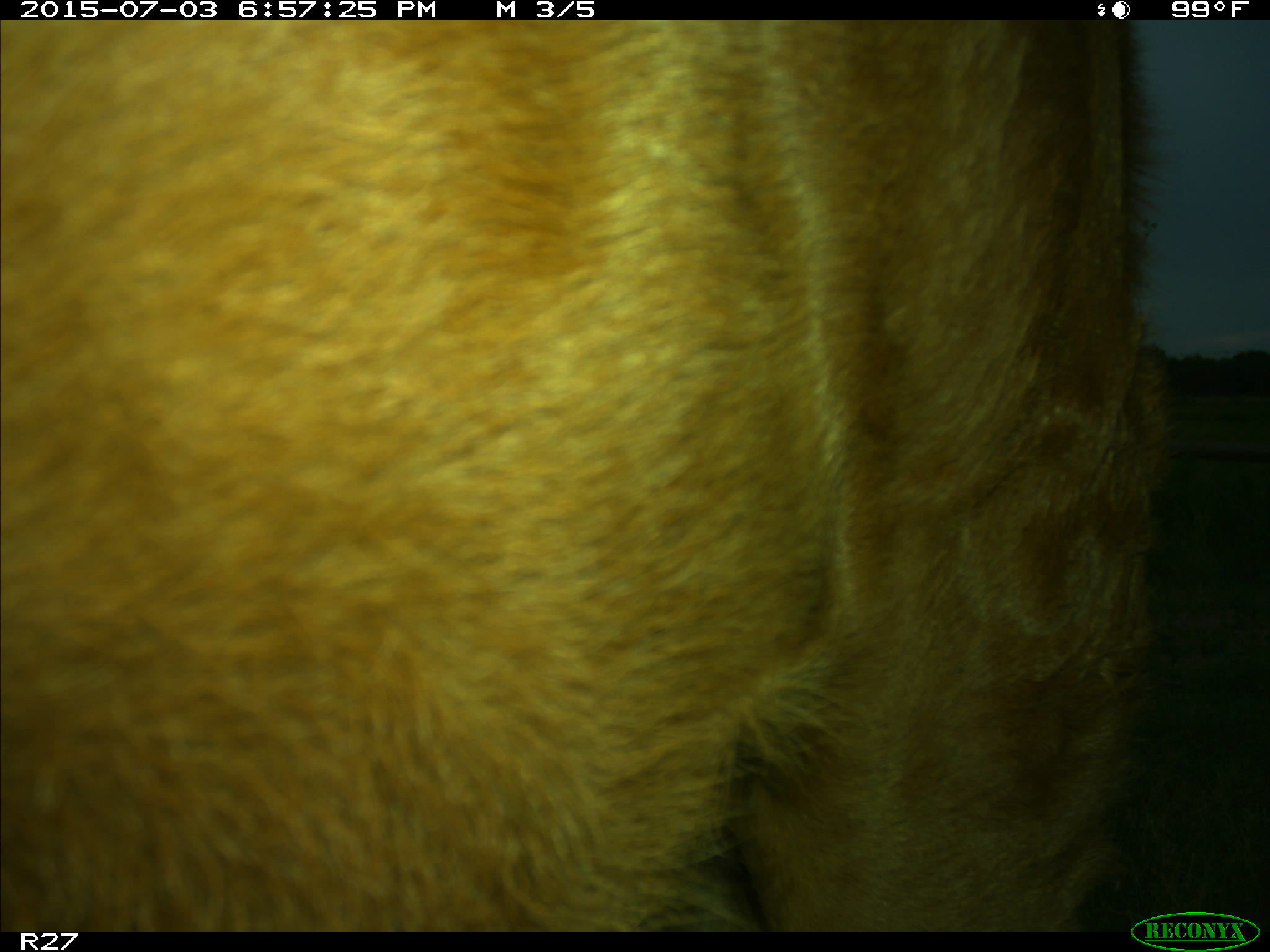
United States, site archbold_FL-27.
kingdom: Animalia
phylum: Chordata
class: Mammalia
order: Artiodactyla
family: Bovidae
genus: Bos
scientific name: Bos taurus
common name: domestic cow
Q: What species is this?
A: Bos taurus (domestic cow).